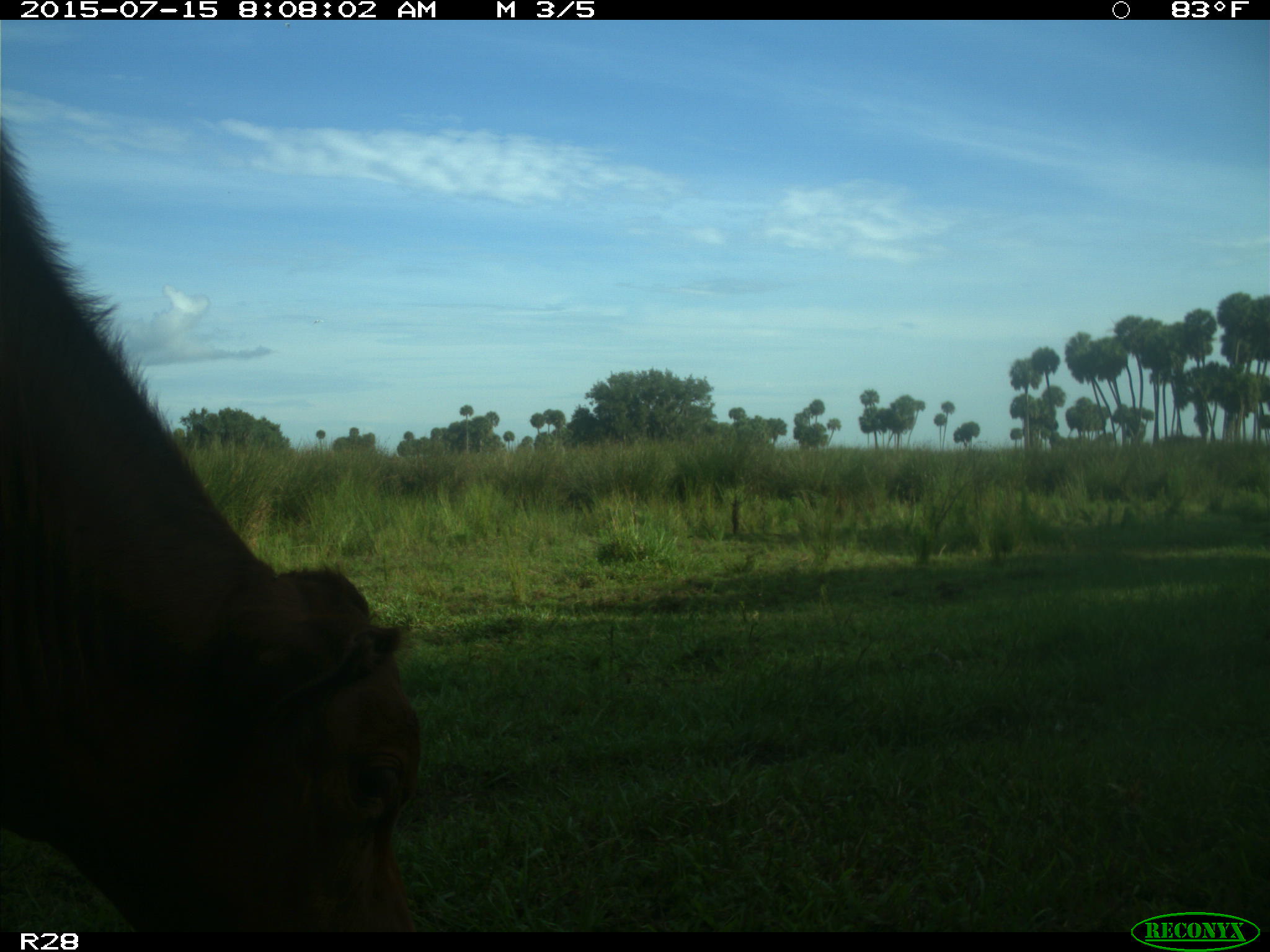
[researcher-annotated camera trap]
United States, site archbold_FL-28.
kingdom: Animalia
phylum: Chordata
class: Mammalia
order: Artiodactyla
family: Bovidae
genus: Bos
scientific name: Bos taurus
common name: domestic cow